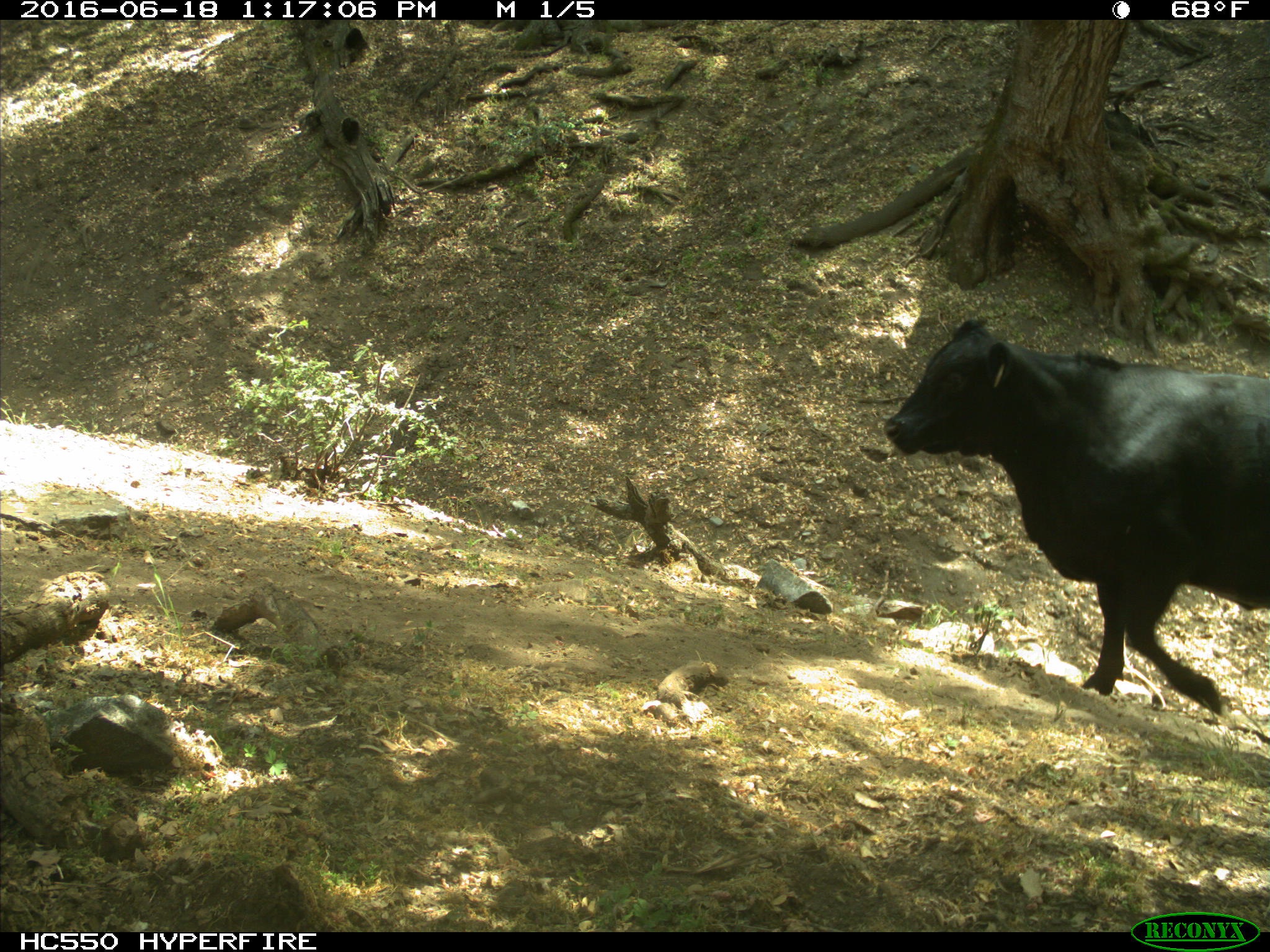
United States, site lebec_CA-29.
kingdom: Animalia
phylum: Chordata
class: Mammalia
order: Artiodactyla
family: Bovidae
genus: Bos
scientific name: Bos taurus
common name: domestic cow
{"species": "Bos taurus (domestic cow)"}